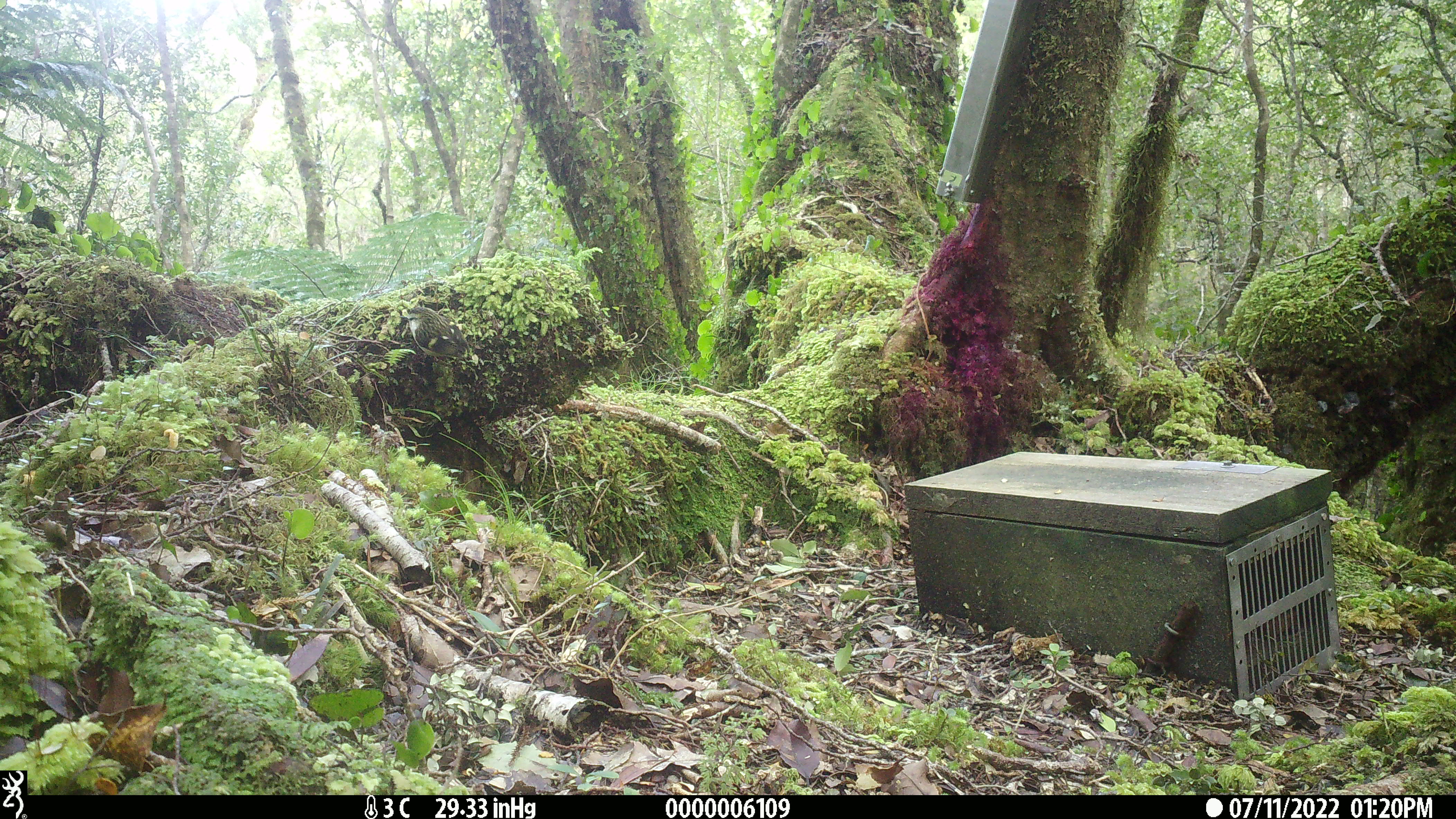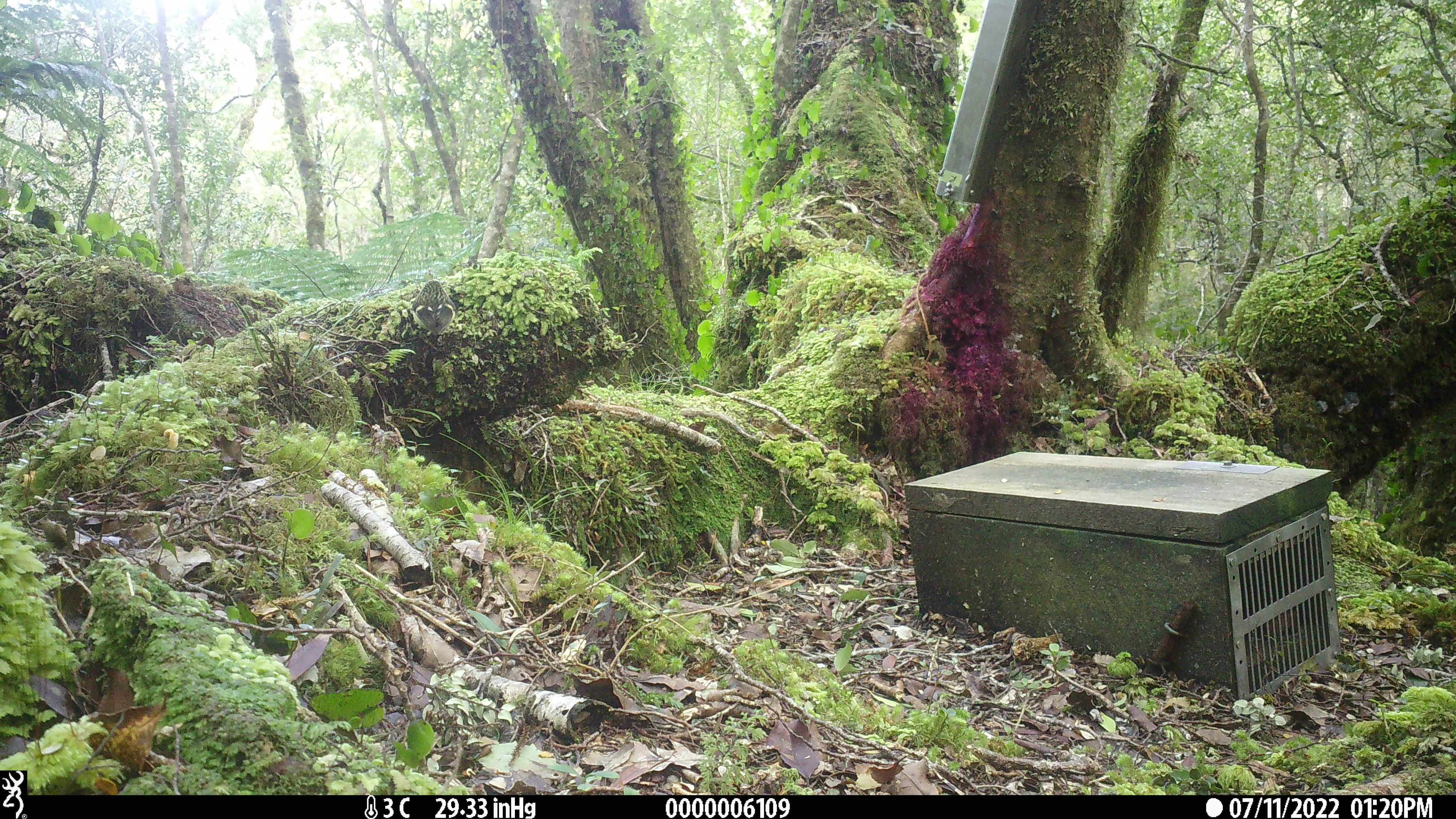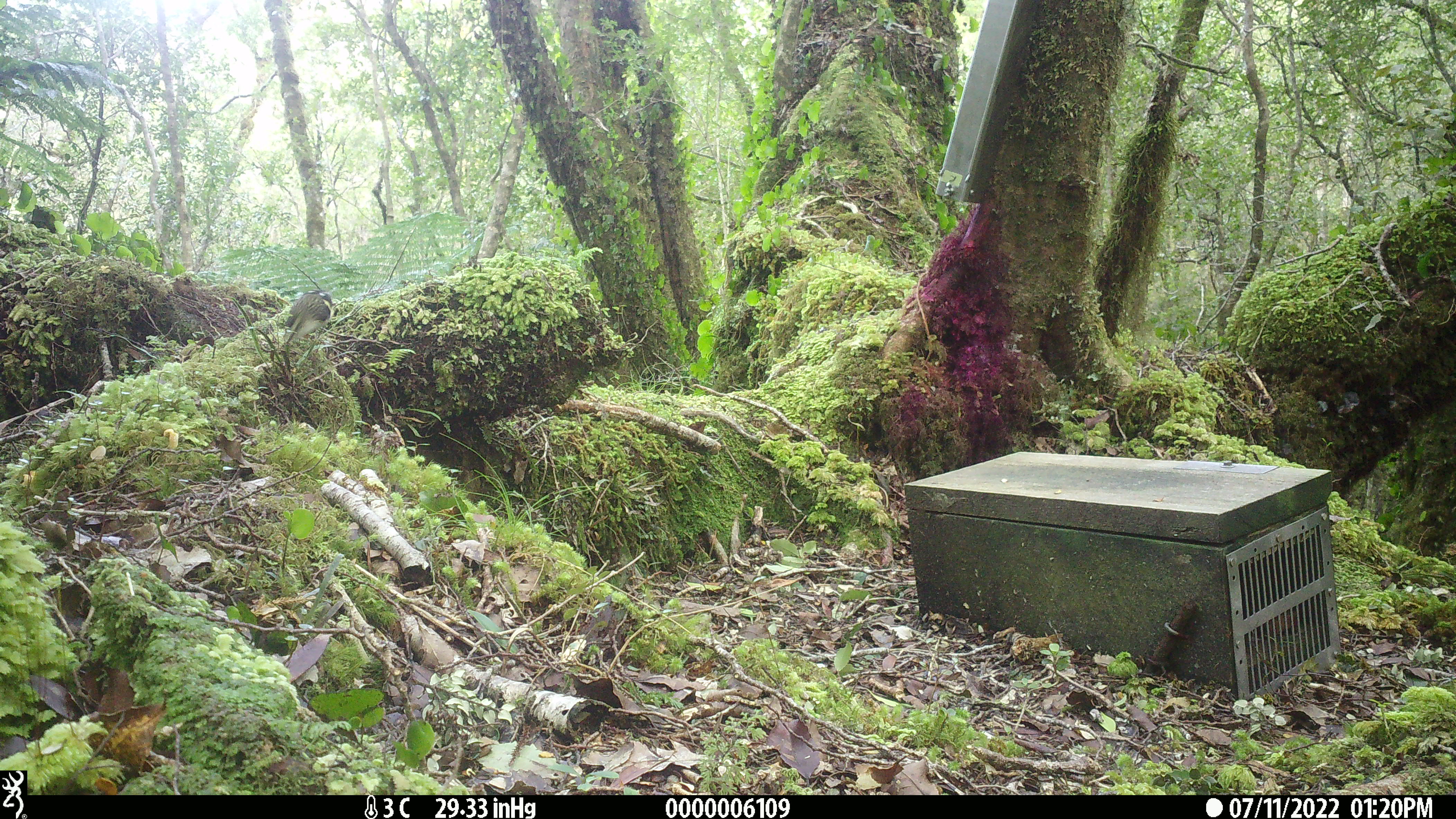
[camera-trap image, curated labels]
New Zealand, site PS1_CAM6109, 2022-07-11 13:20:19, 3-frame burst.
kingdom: Animalia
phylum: Chordata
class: Aves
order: Passeriformes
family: Acanthisittidae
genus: Acanthisitta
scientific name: Acanthisitta chloris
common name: rifleman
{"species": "rifleman (Acanthisitta chloris)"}